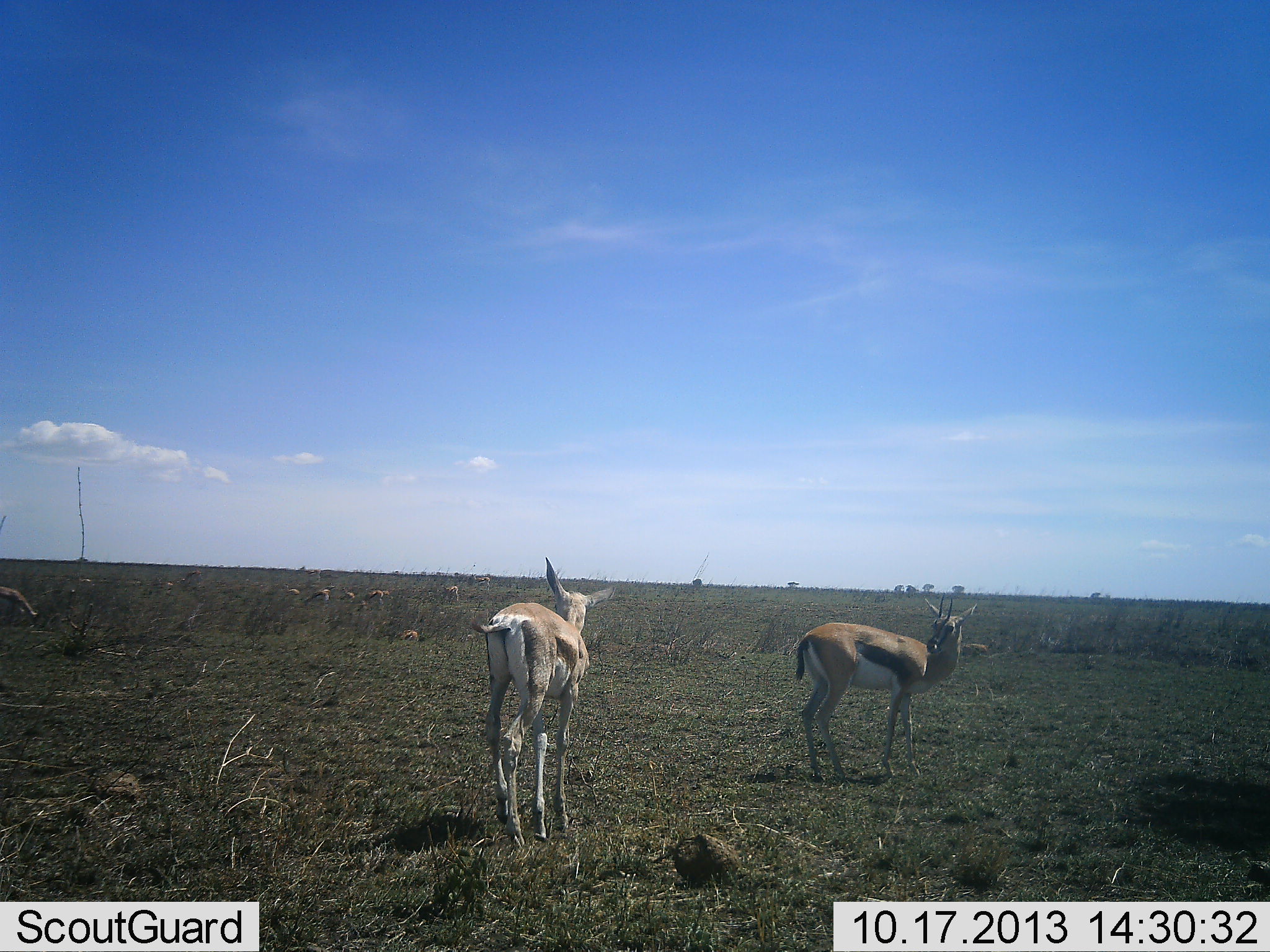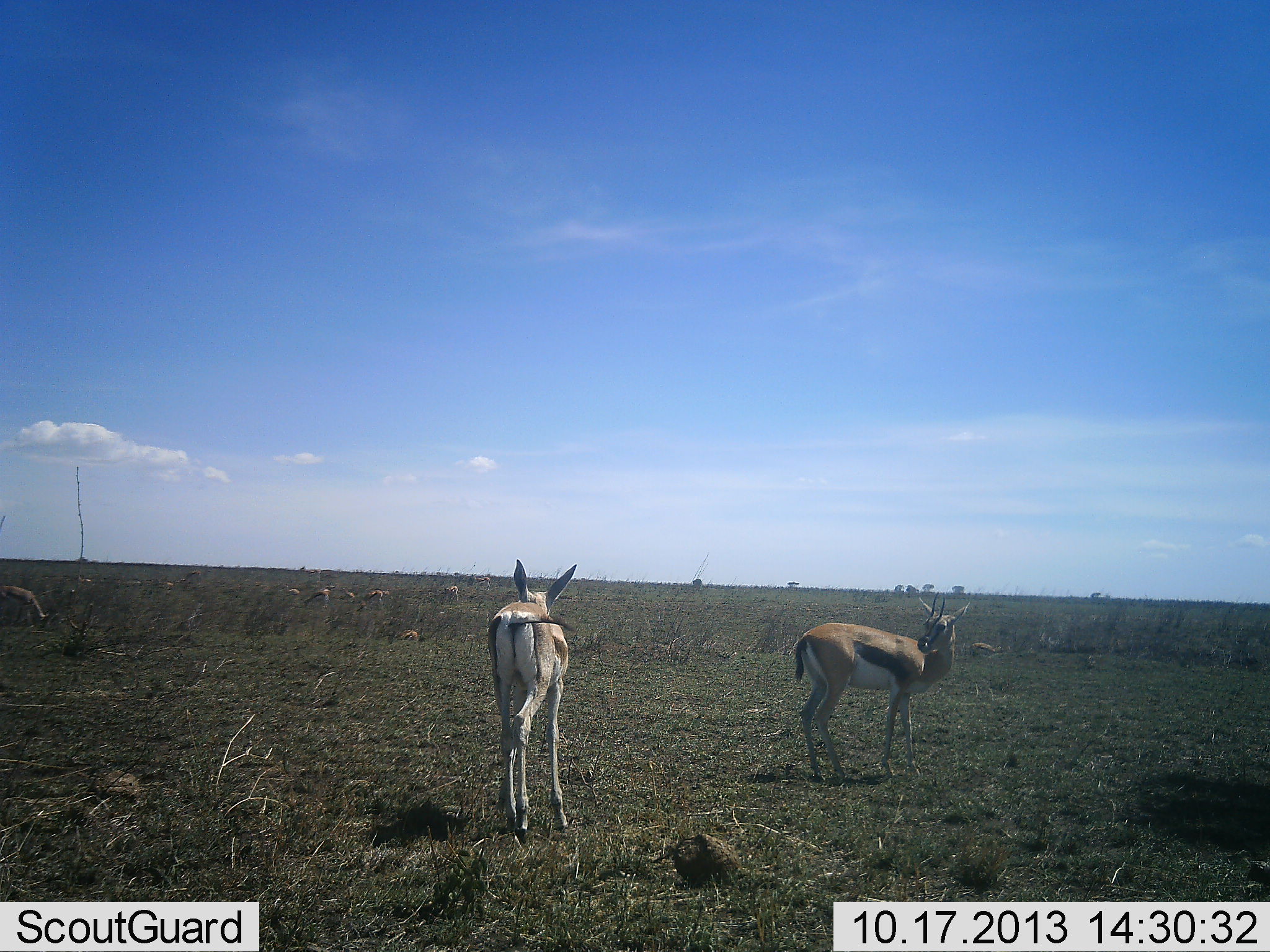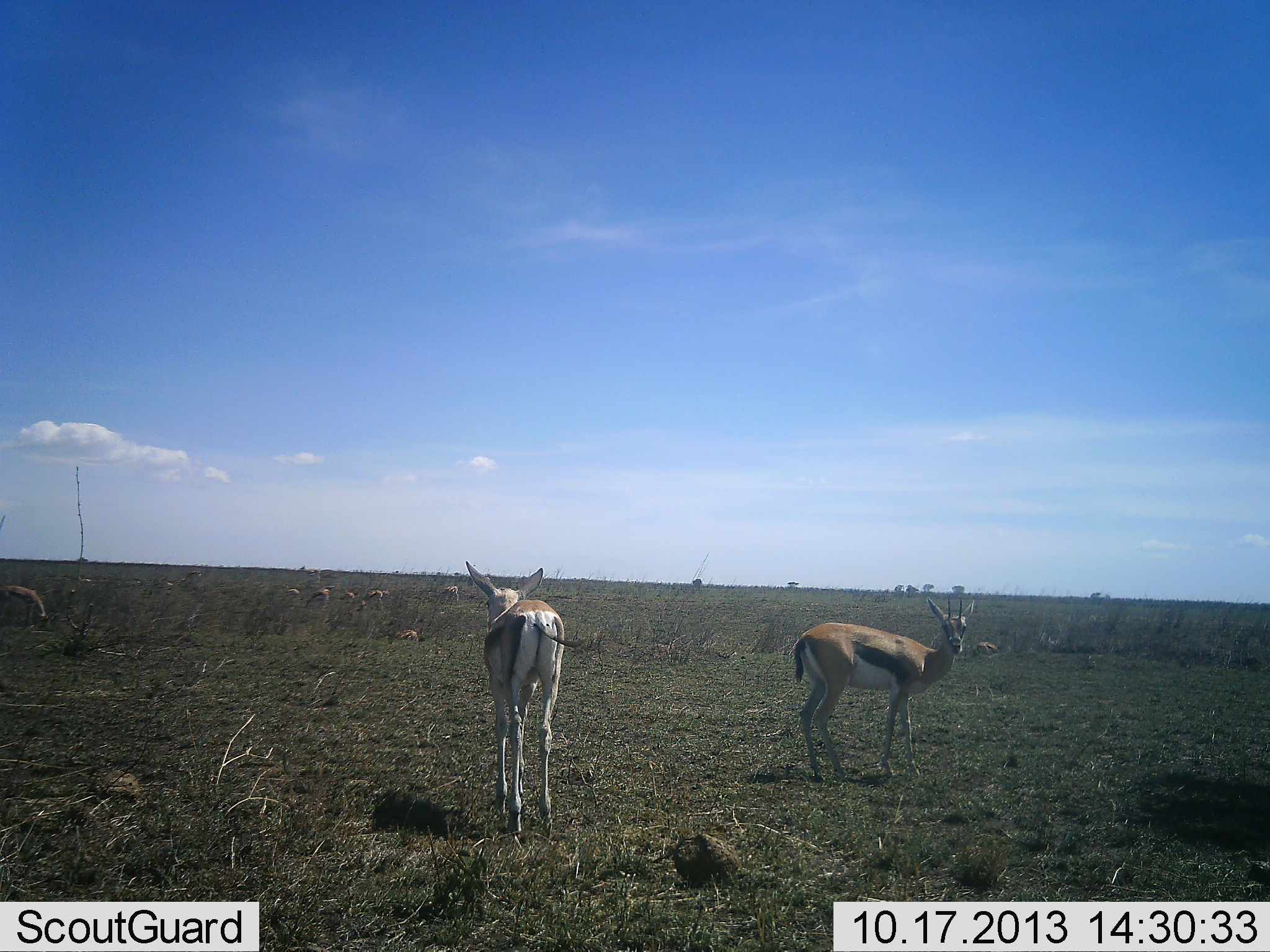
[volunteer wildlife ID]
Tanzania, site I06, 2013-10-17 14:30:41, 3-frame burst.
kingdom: Animalia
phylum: Chordata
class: Mammalia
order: Artiodactyla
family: Bovidae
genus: Eudorcas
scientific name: Eudorcas thomsonii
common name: thomson's gazelle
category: gazellethomsons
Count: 7.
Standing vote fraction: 86%.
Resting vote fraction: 7%.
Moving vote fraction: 36%.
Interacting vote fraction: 0%.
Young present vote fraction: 0%.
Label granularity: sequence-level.